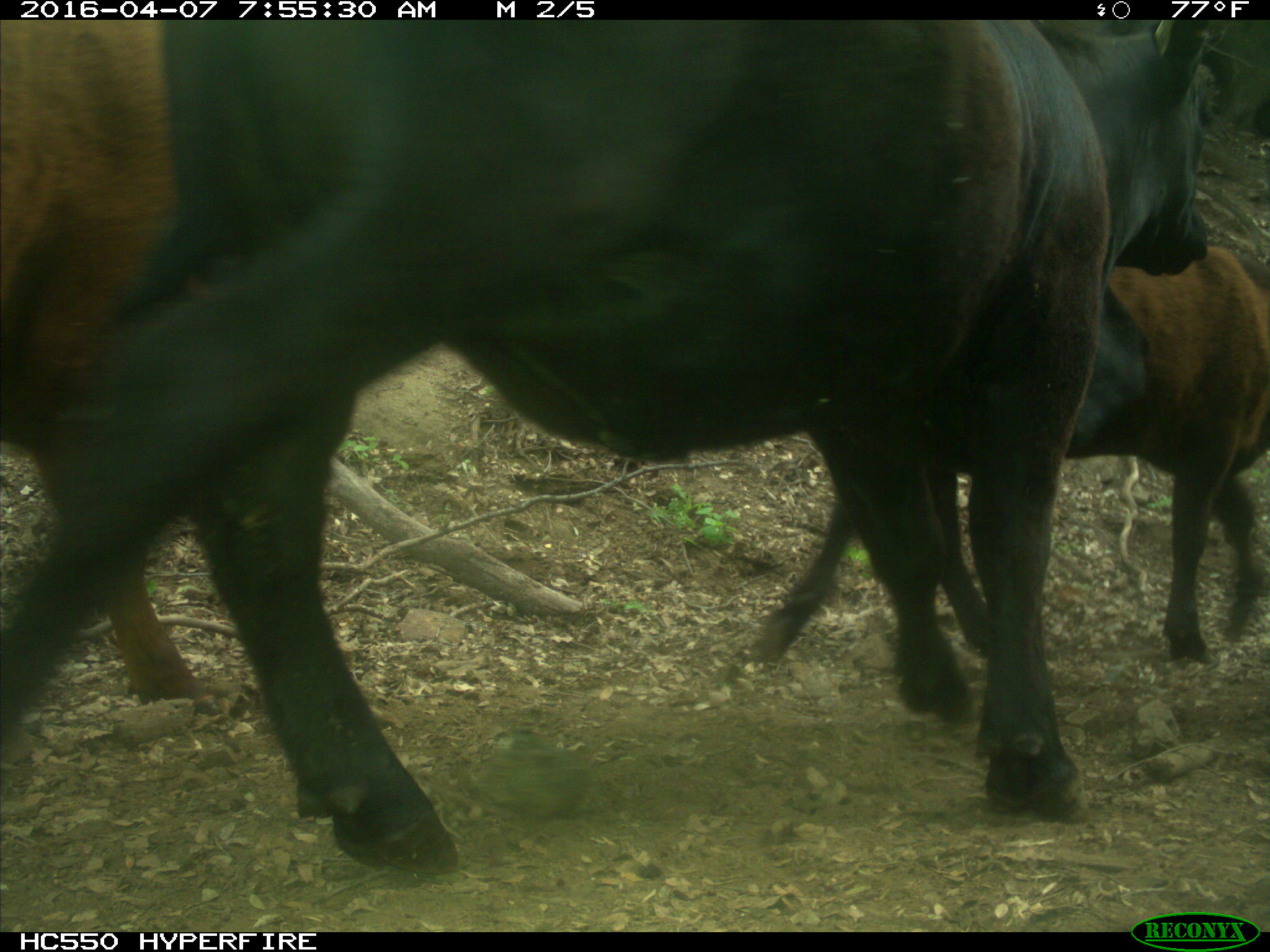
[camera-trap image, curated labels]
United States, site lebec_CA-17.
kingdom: Animalia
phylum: Chordata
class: Mammalia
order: Artiodactyla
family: Bovidae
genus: Bos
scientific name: Bos taurus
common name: domestic cow